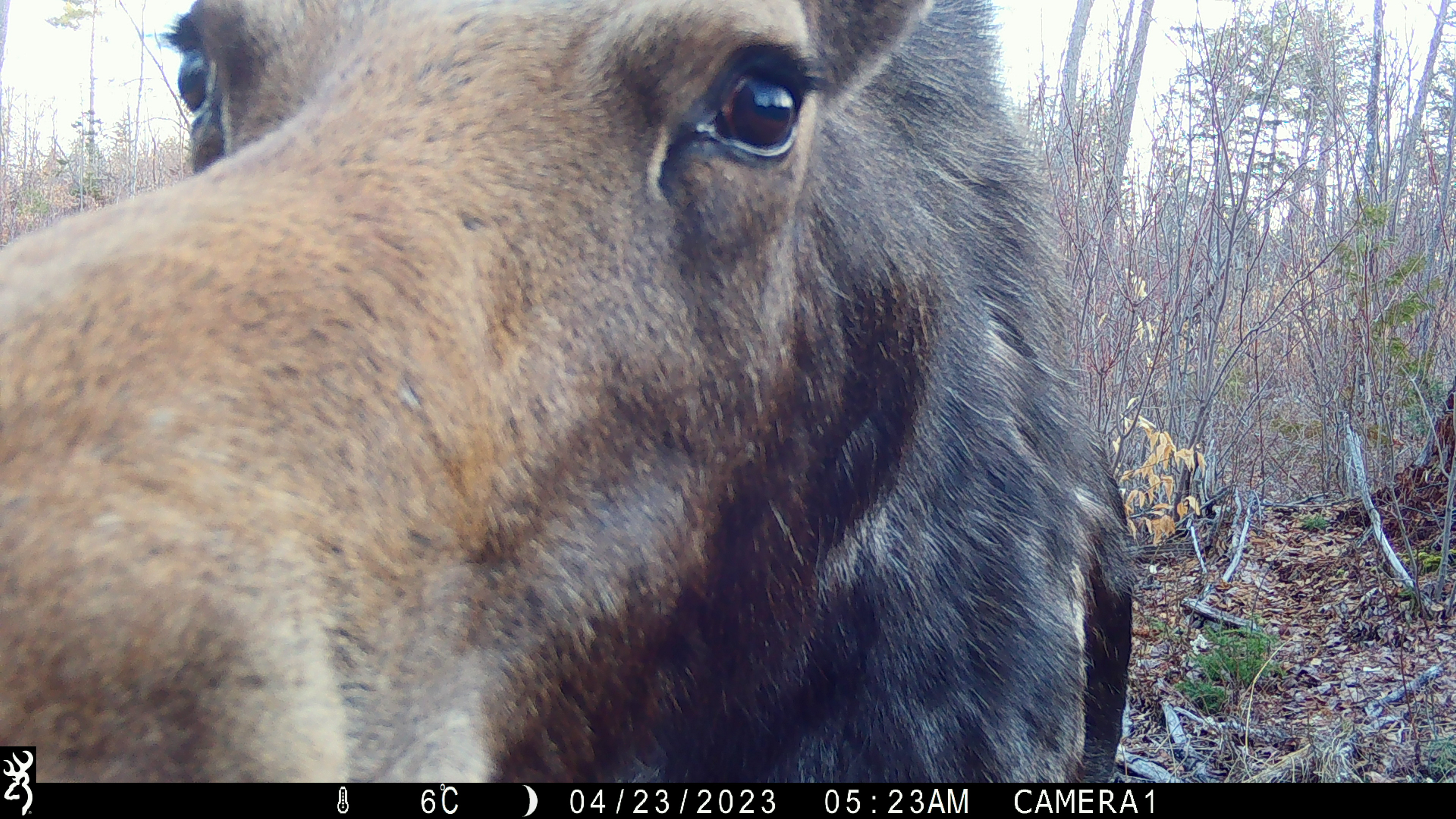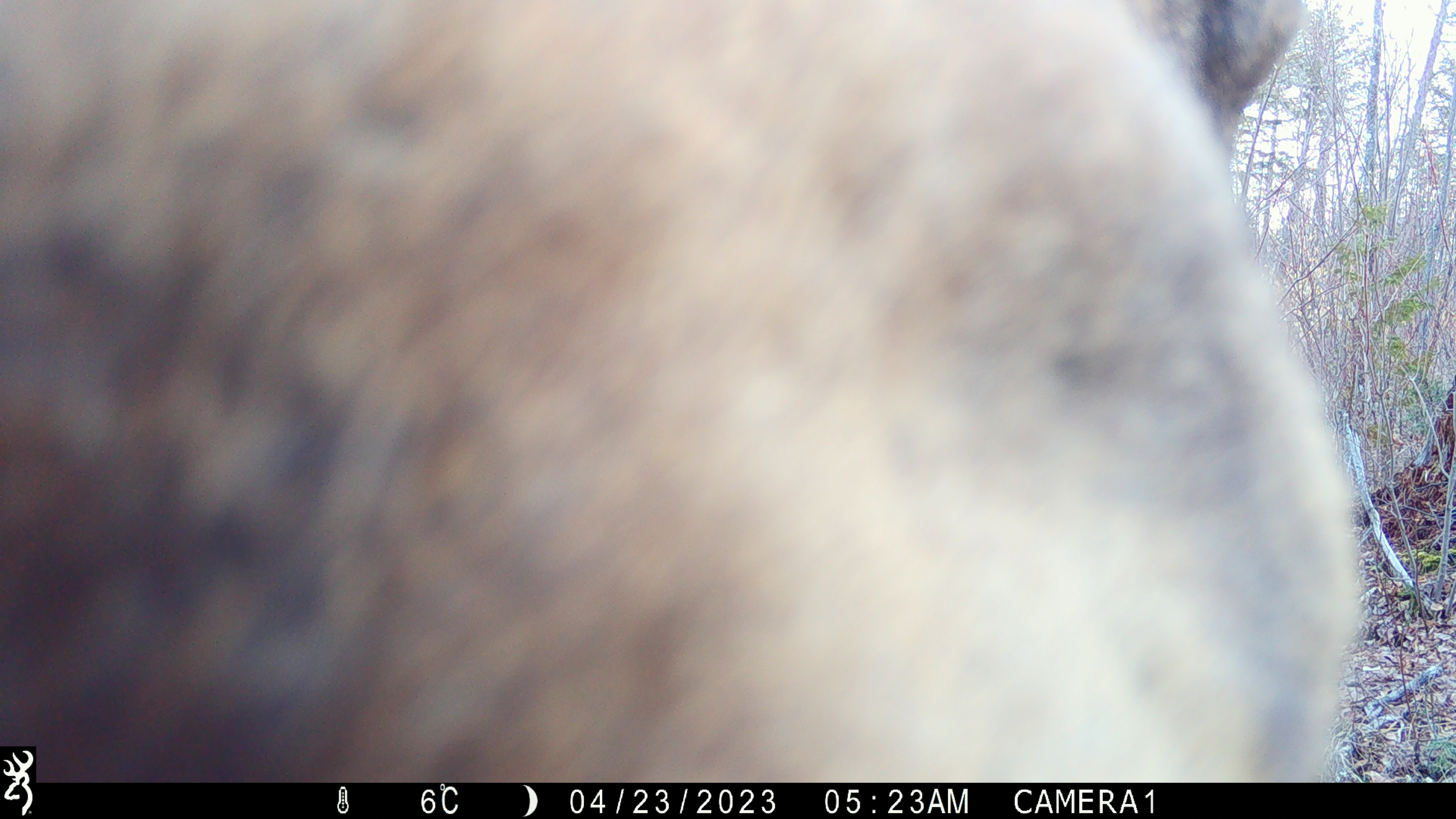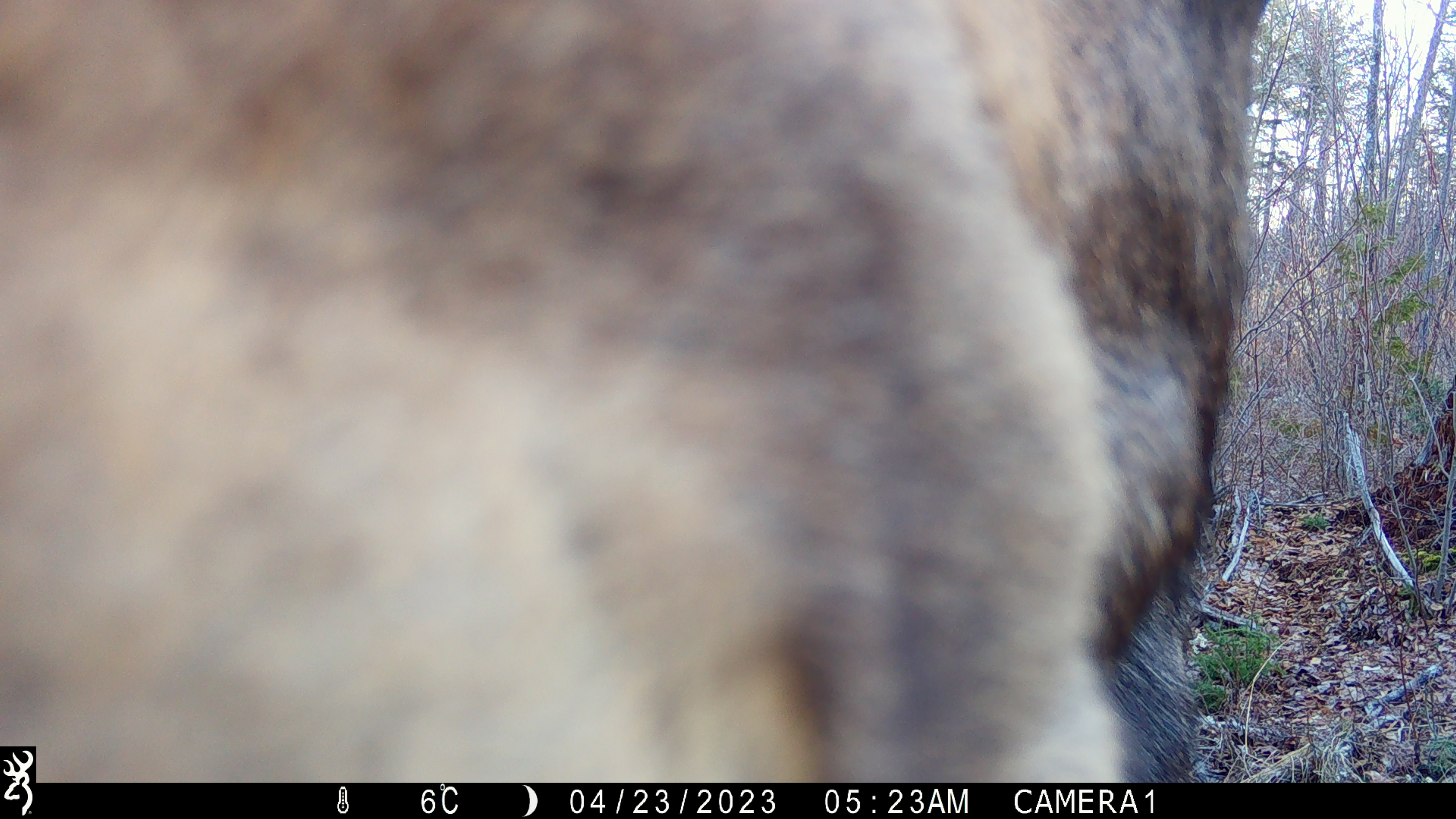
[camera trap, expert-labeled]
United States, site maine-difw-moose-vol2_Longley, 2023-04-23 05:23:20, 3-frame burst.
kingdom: Animalia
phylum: Chordata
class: Mammalia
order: Artiodactyla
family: Cervidae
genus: Alces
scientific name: Alces alces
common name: moose